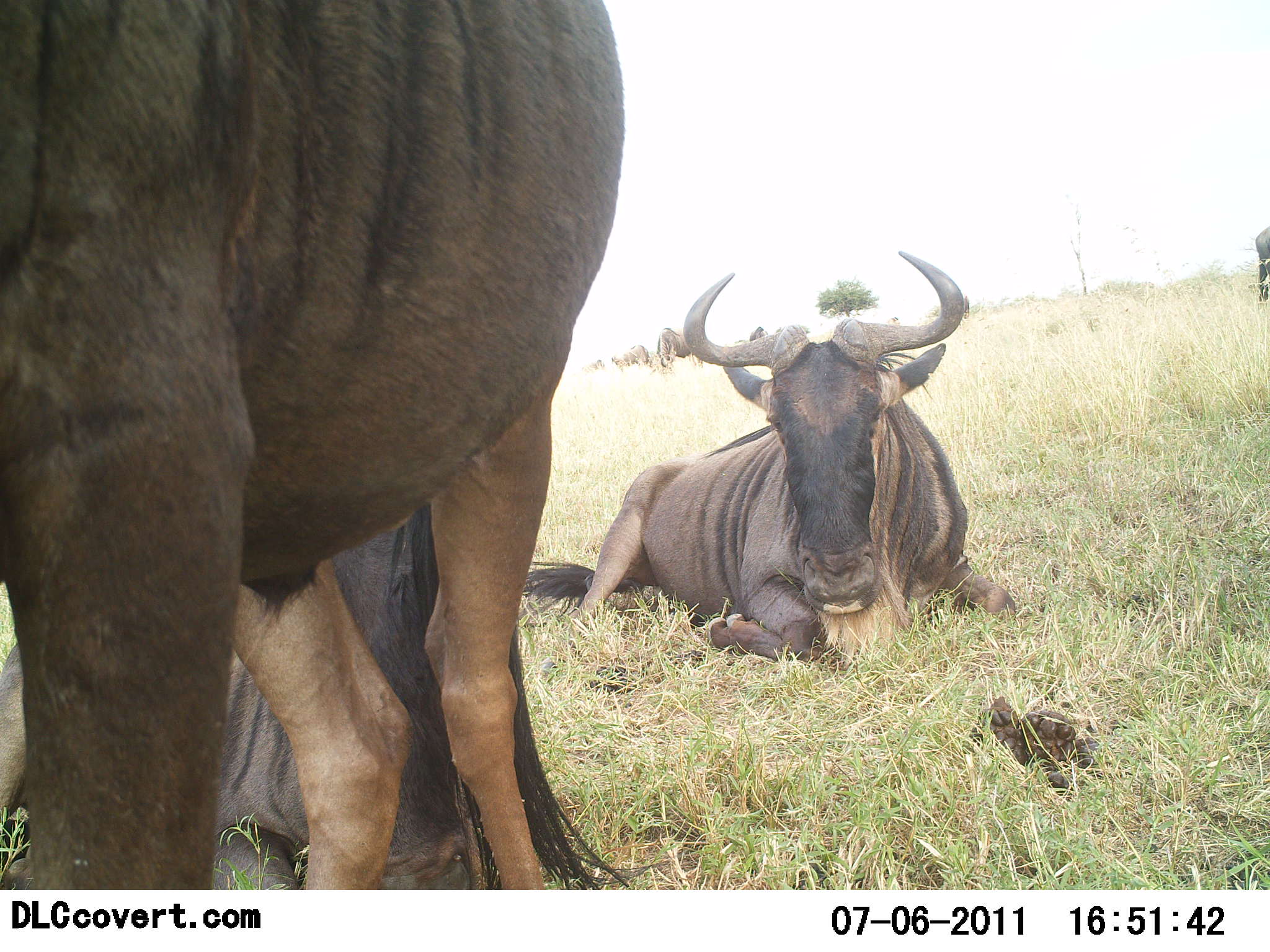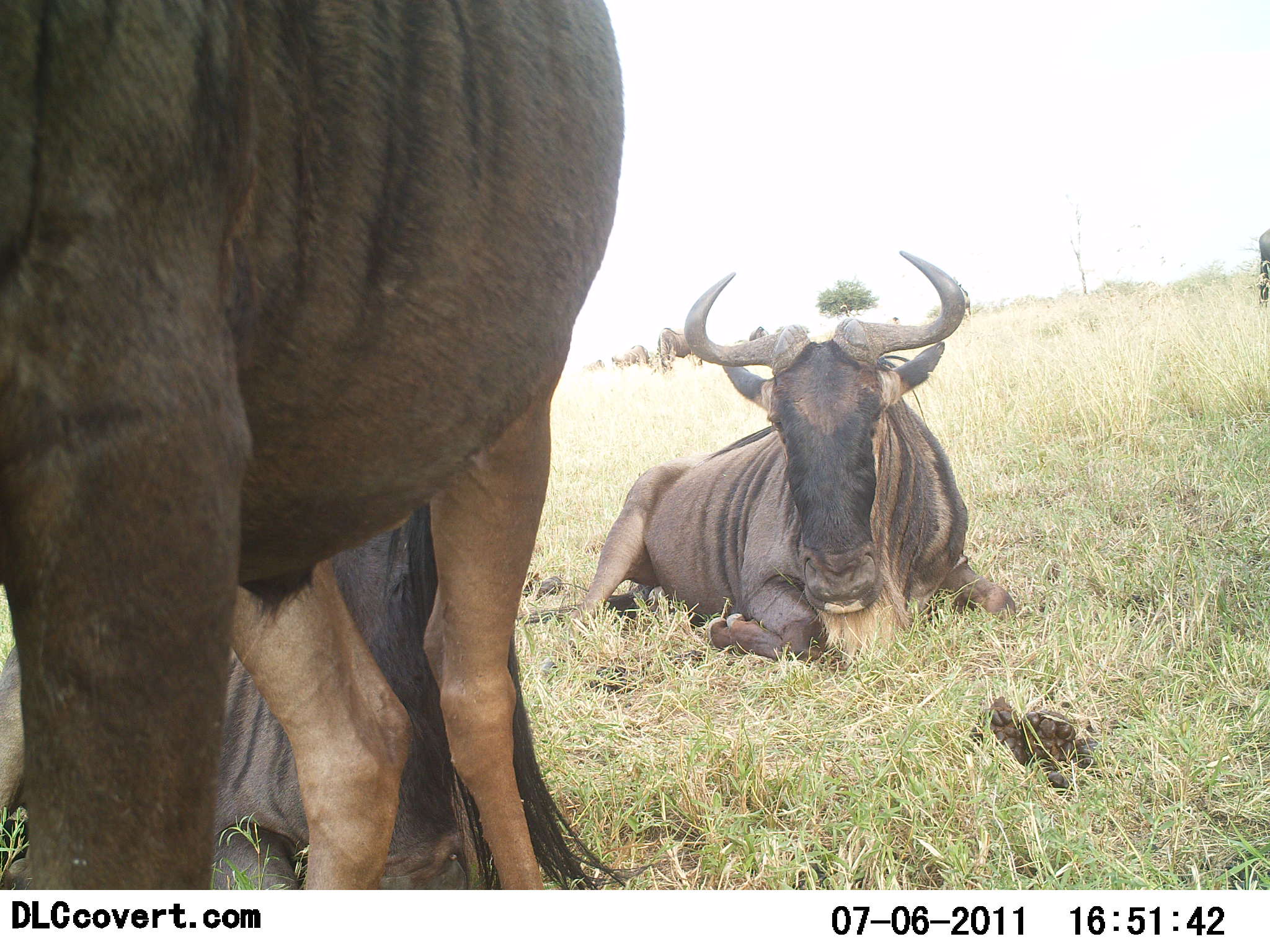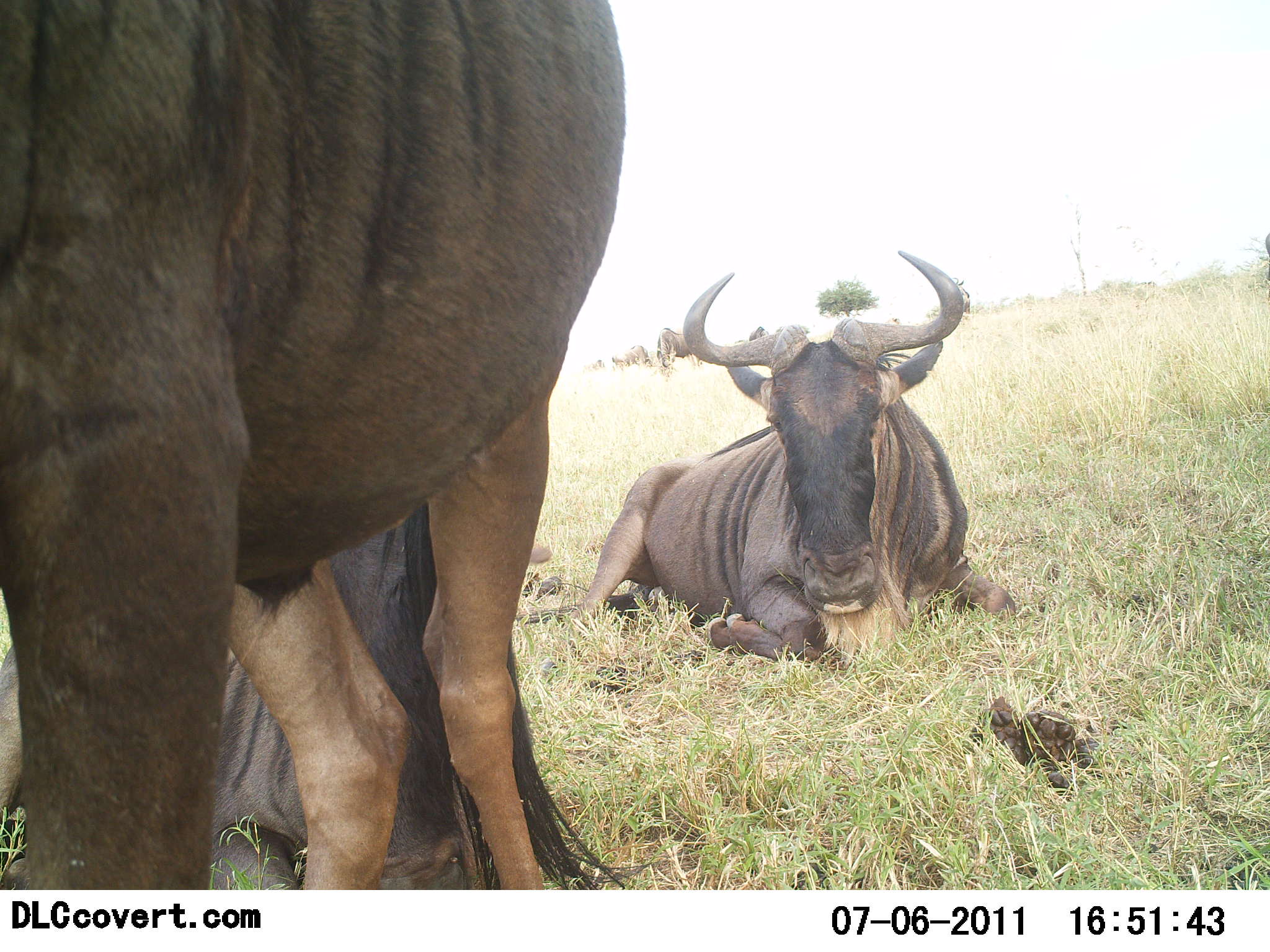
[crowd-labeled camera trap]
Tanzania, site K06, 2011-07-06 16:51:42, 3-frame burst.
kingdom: Animalia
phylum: Chordata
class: Mammalia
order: Artiodactyla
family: Bovidae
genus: Connochaetes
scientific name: Connochaetes taurinus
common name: blue wildebeest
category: wildebeest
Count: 3.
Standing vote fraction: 50%.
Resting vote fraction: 100%.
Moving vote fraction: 0%.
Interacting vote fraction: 8%.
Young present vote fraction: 0%.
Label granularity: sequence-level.